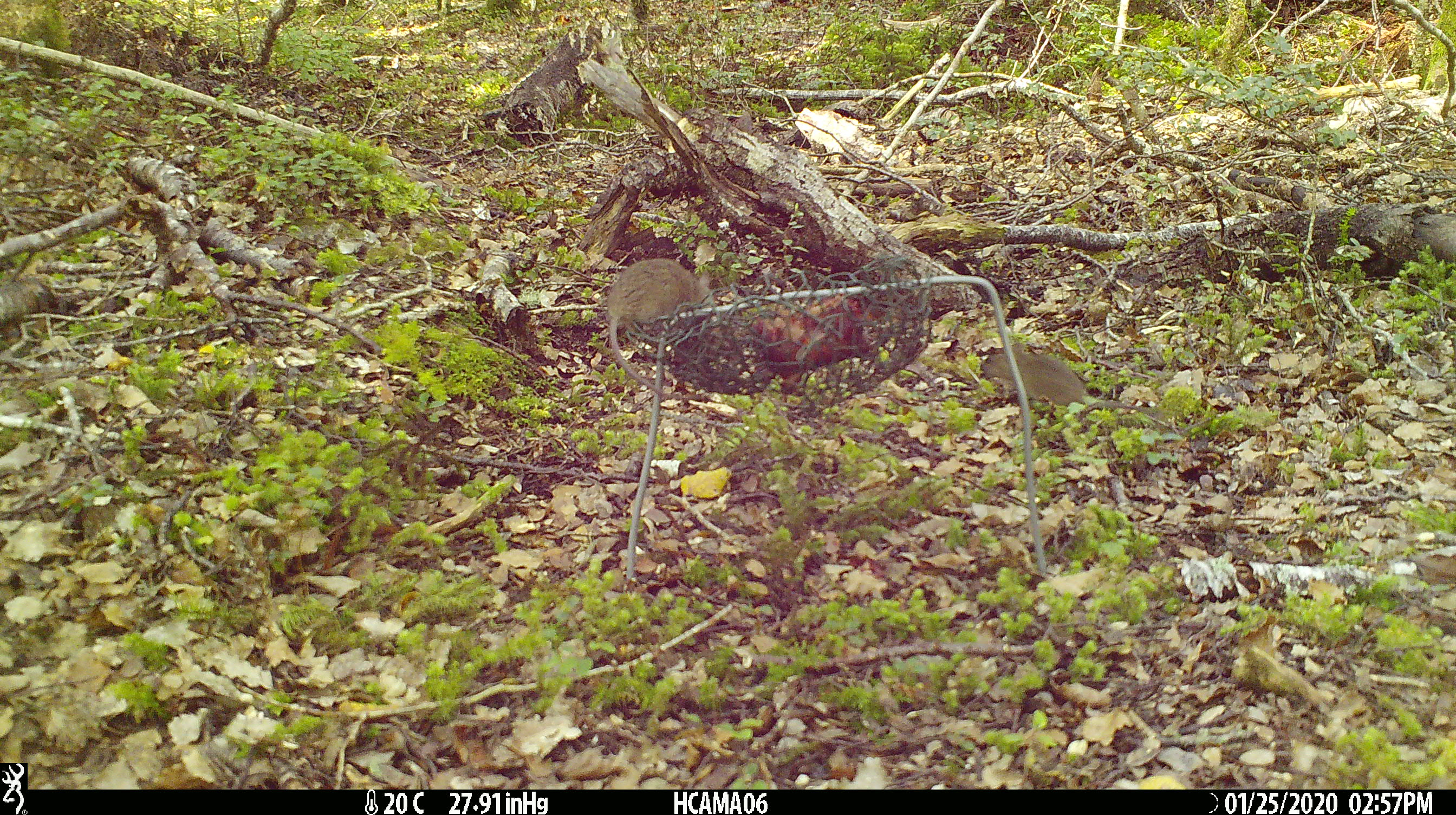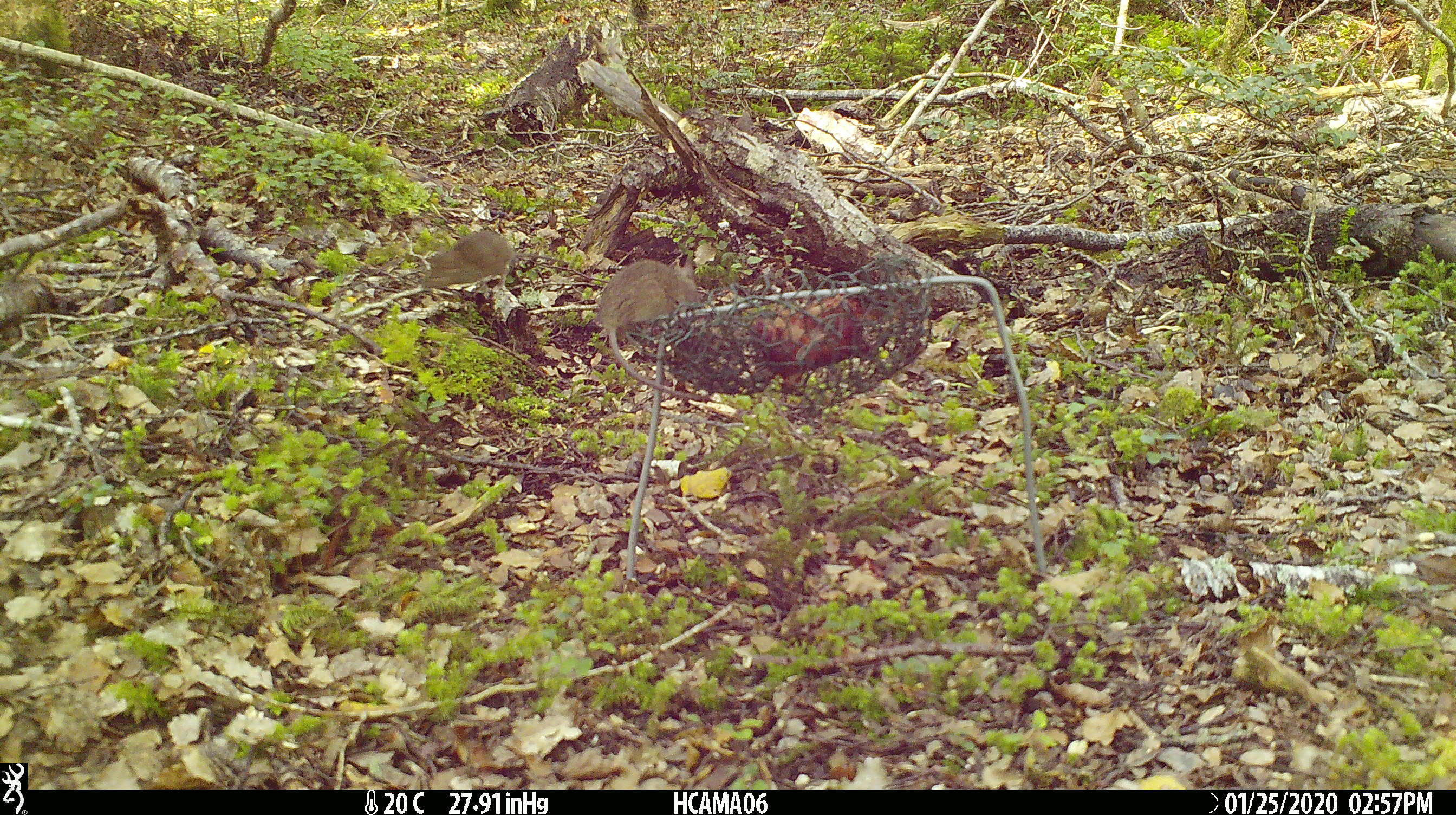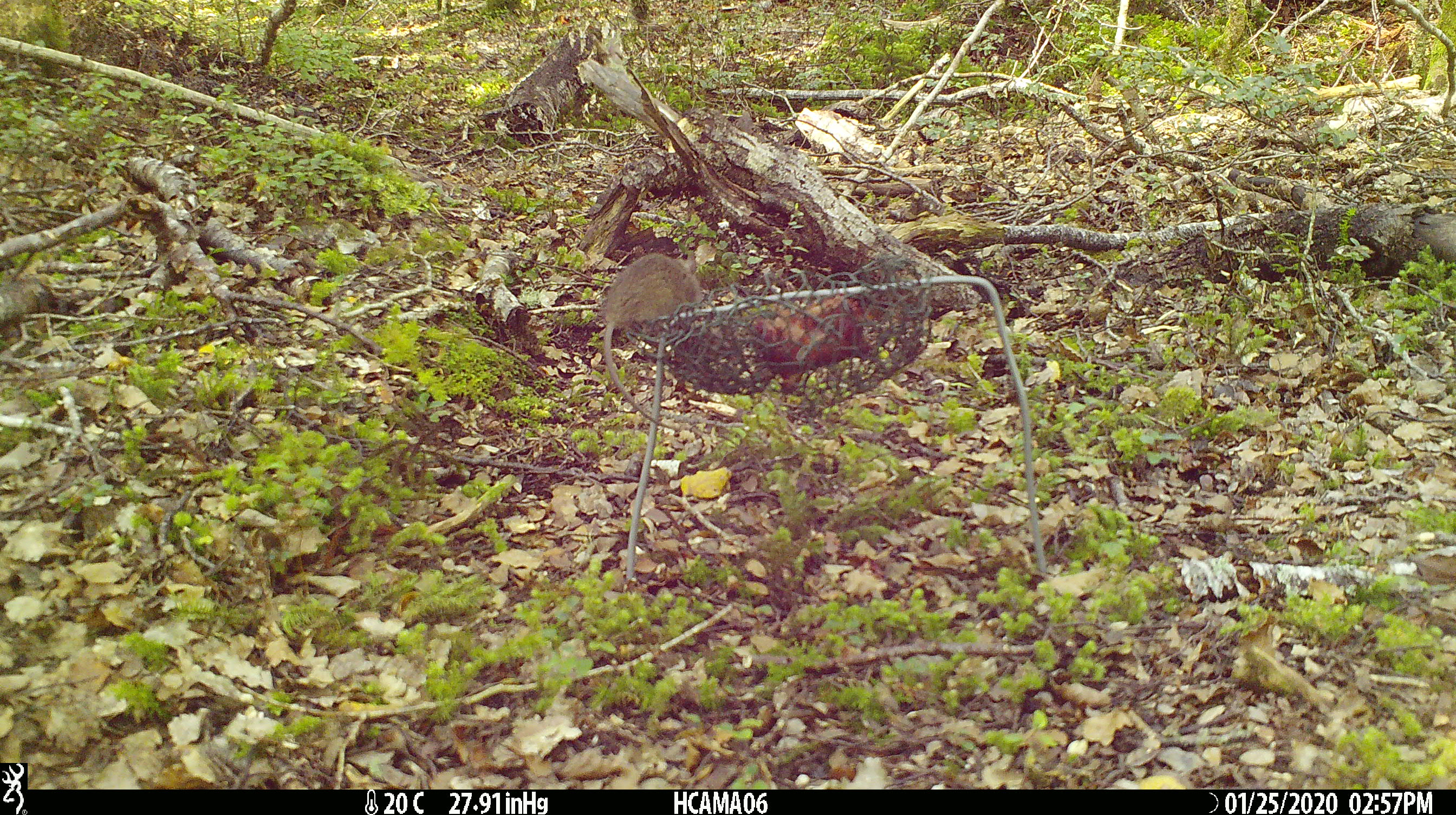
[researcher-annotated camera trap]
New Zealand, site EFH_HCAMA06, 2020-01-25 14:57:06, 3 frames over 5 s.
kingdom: Animalia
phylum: Chordata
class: Mammalia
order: Rodentia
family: Muridae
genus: Mus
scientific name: Mus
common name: mouse